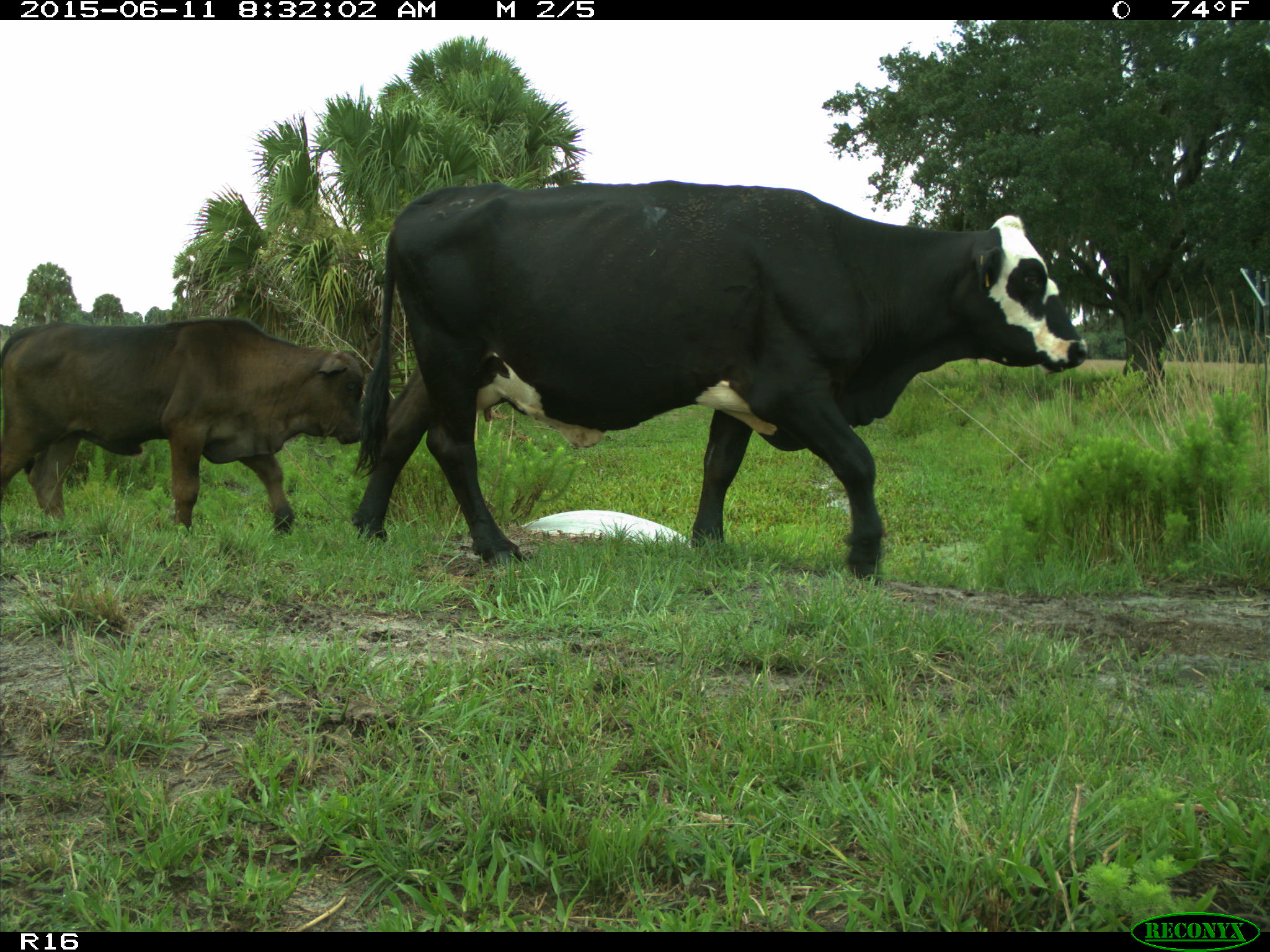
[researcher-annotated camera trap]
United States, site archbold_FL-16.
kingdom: Animalia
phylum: Chordata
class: Mammalia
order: Artiodactyla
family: Bovidae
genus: Bos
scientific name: Bos taurus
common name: domestic cow